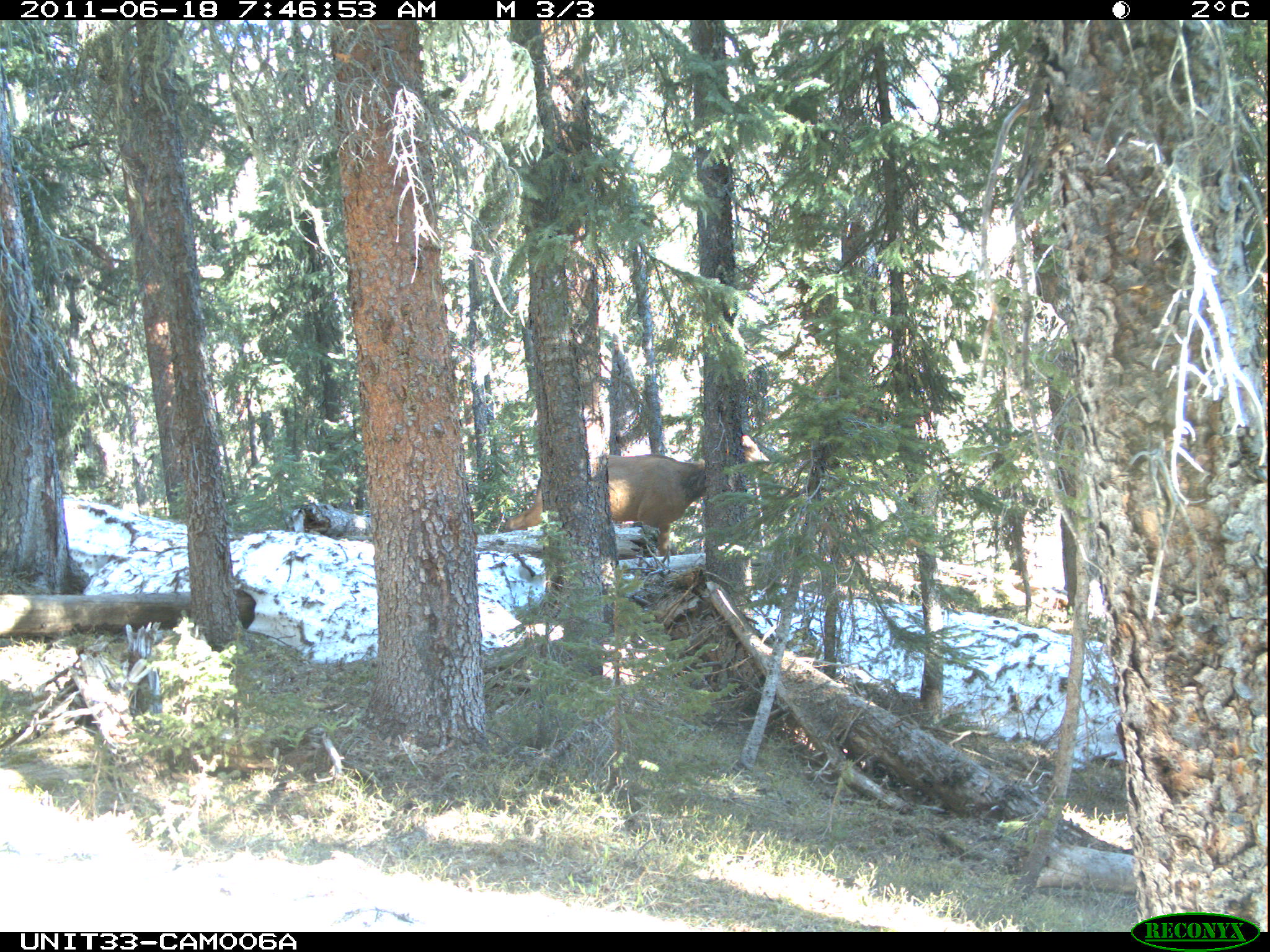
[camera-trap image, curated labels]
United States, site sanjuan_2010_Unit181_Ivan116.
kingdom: Animalia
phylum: Chordata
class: Mammalia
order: Artiodactyla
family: Cervidae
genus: Cervus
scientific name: Cervus elaphus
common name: red deer